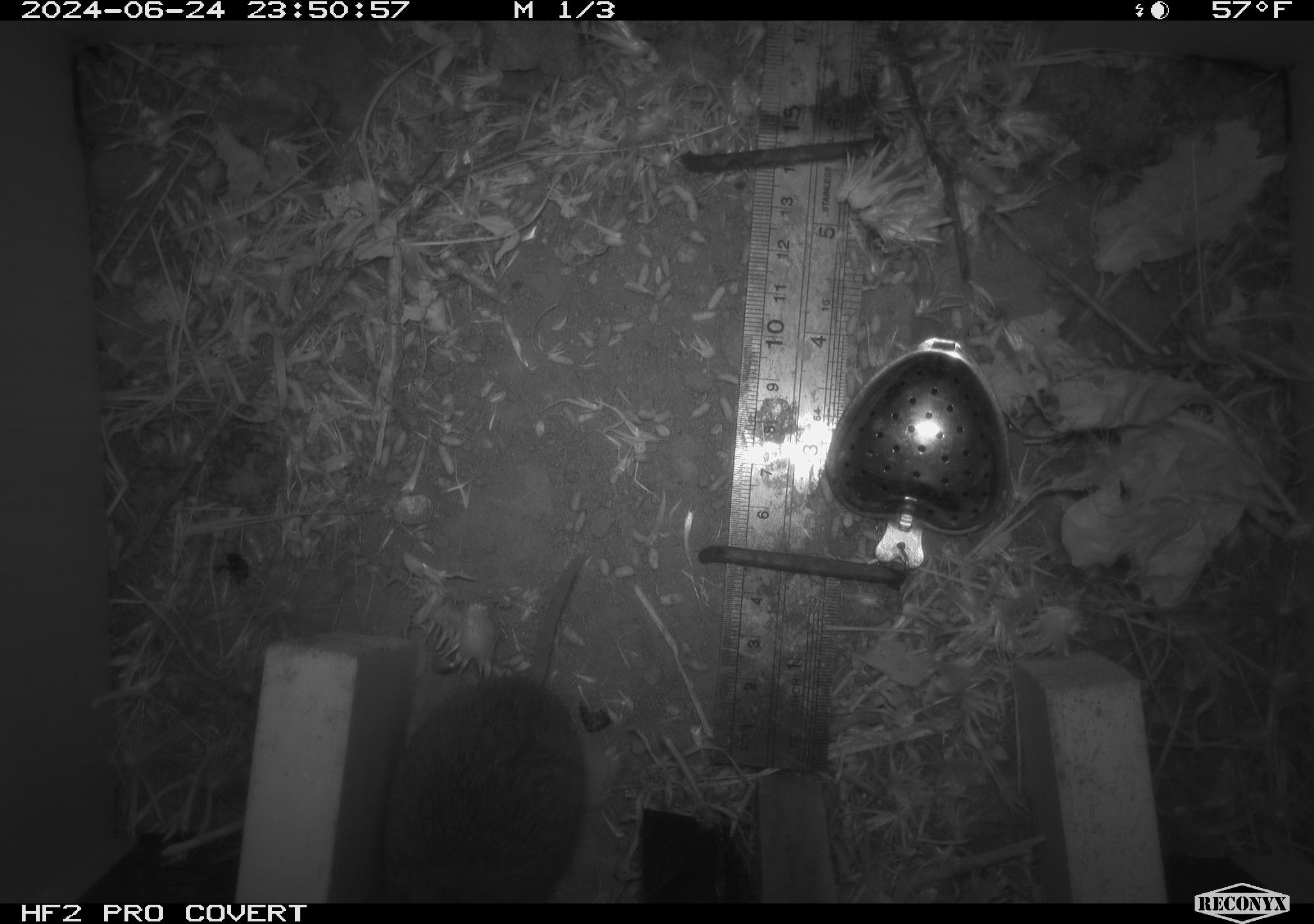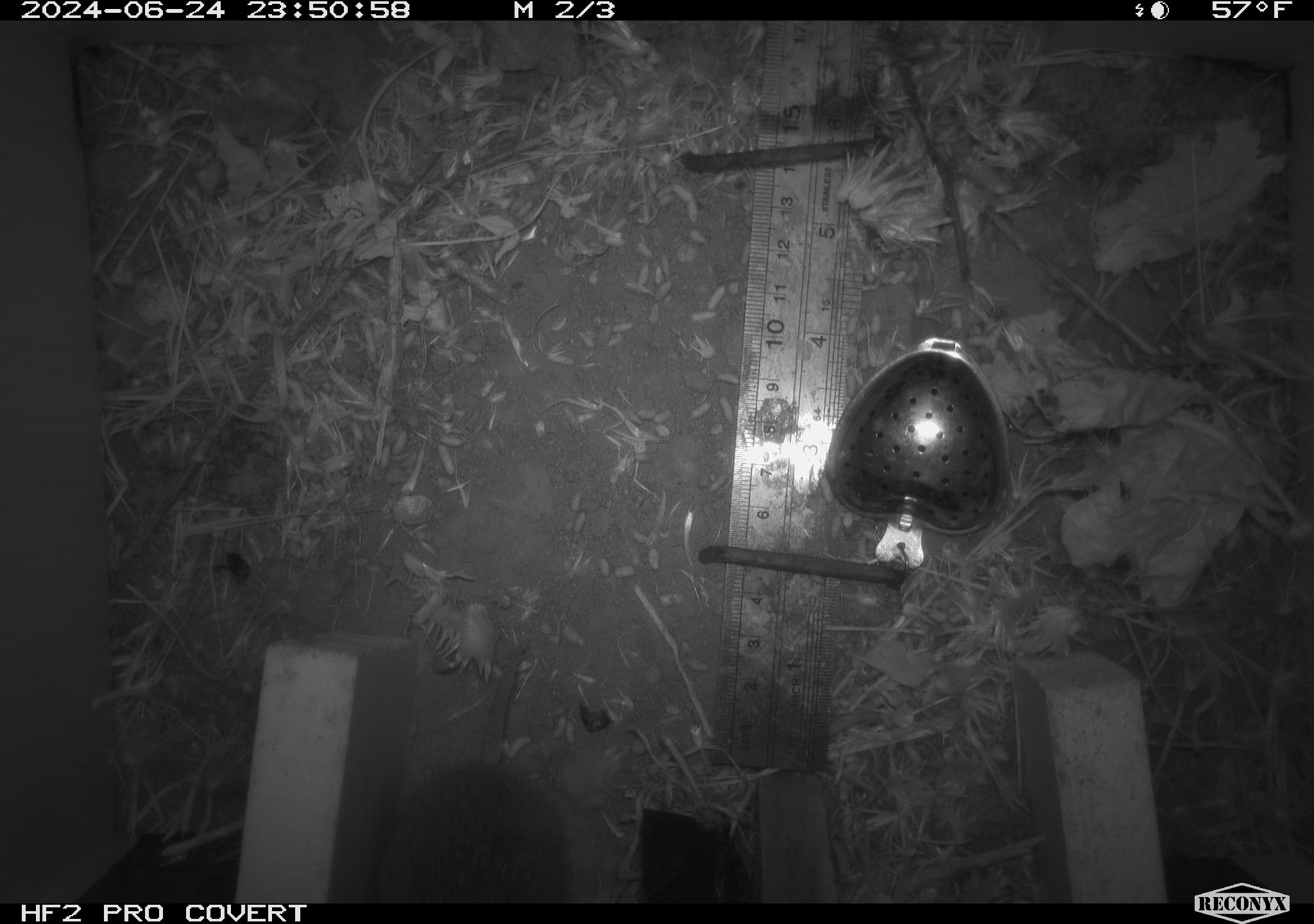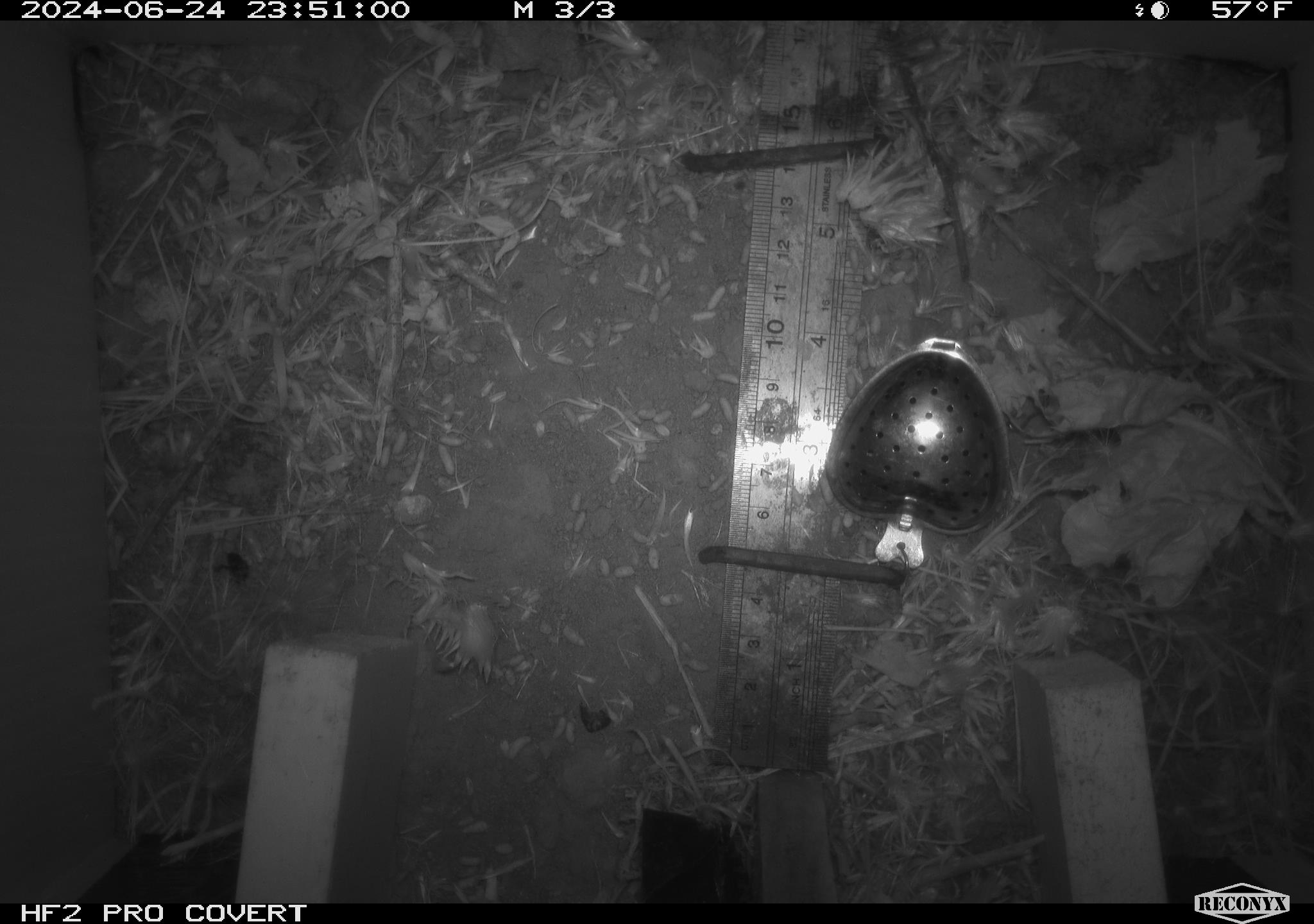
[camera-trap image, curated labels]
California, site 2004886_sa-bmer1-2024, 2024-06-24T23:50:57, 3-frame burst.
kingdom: Animalia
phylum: Chordata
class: Mammalia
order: Rodentia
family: Cricetidae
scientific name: Cricetidae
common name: hamsters, voles, lemmings, and allies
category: cricetidae family